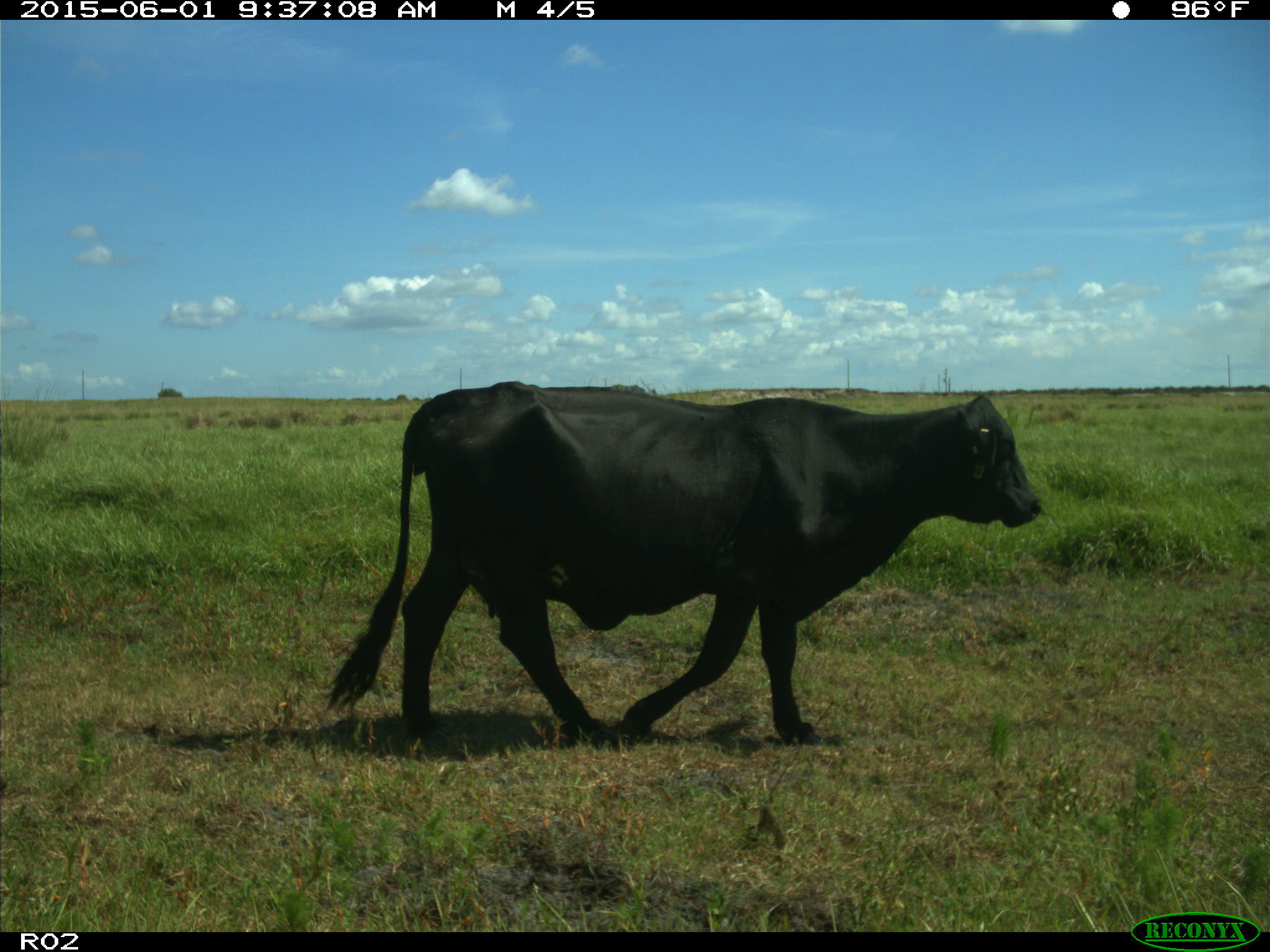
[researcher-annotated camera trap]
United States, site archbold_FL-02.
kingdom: Animalia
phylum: Chordata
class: Mammalia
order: Artiodactyla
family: Bovidae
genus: Bos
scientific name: Bos taurus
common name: domestic cow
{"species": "Bos taurus (domestic cow)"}